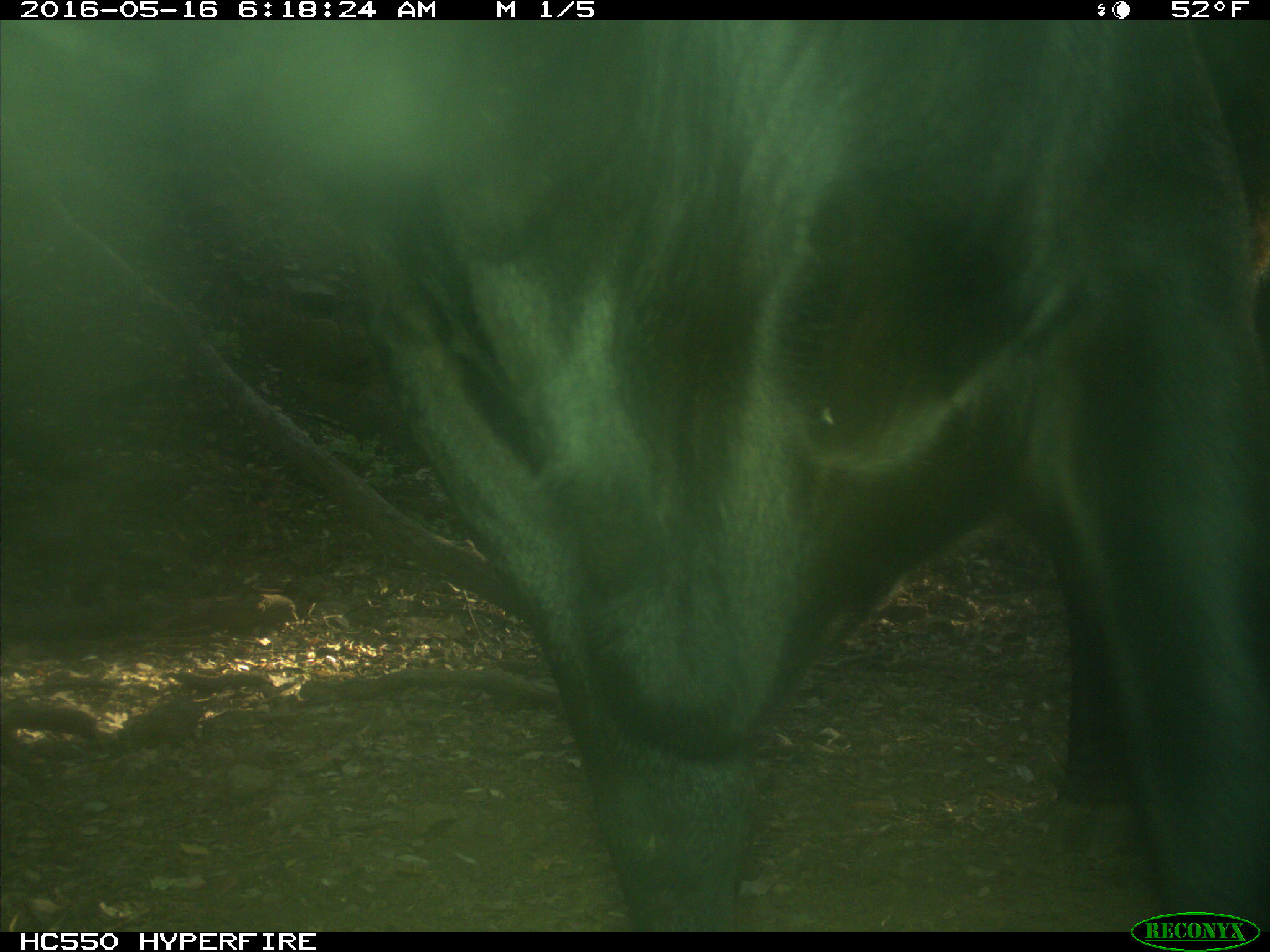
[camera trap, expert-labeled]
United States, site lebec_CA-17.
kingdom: Animalia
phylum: Chordata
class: Mammalia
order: Artiodactyla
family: Bovidae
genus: Bos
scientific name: Bos taurus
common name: domestic cow